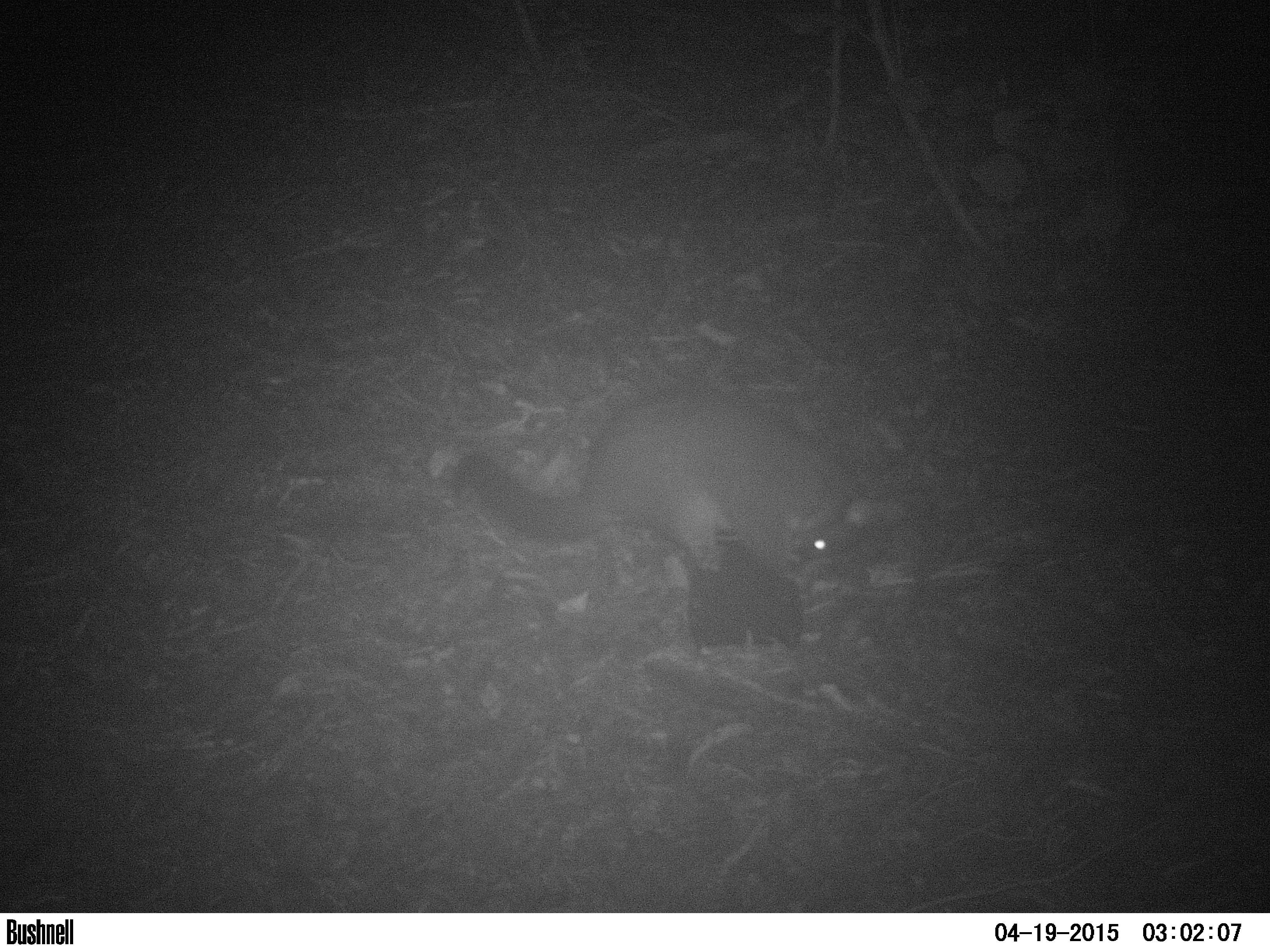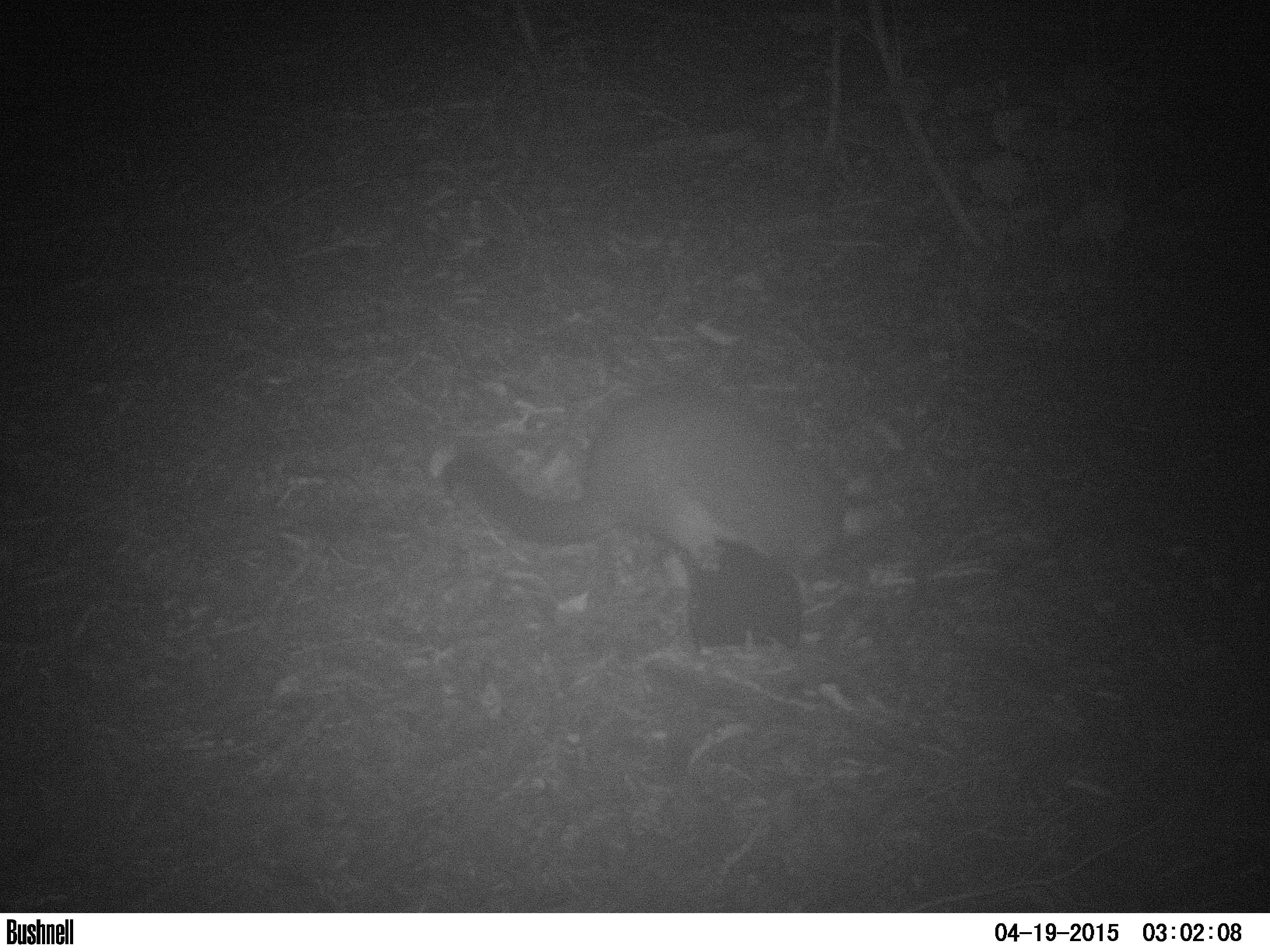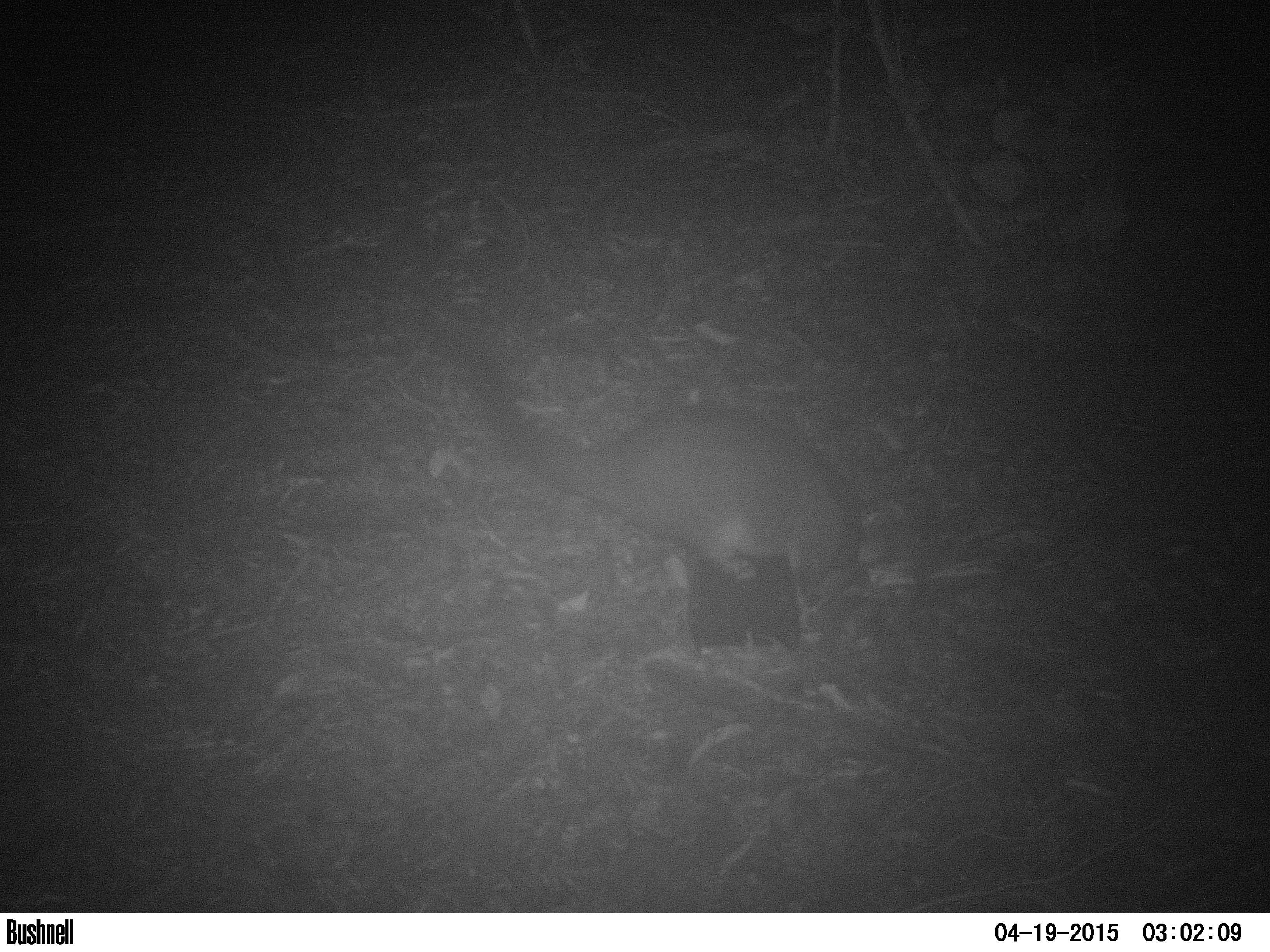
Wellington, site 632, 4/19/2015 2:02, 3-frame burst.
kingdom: Animalia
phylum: Chordata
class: Mammalia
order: Didelphimorphia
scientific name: Didelphimorphia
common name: possum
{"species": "possum (Didelphimorphia)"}